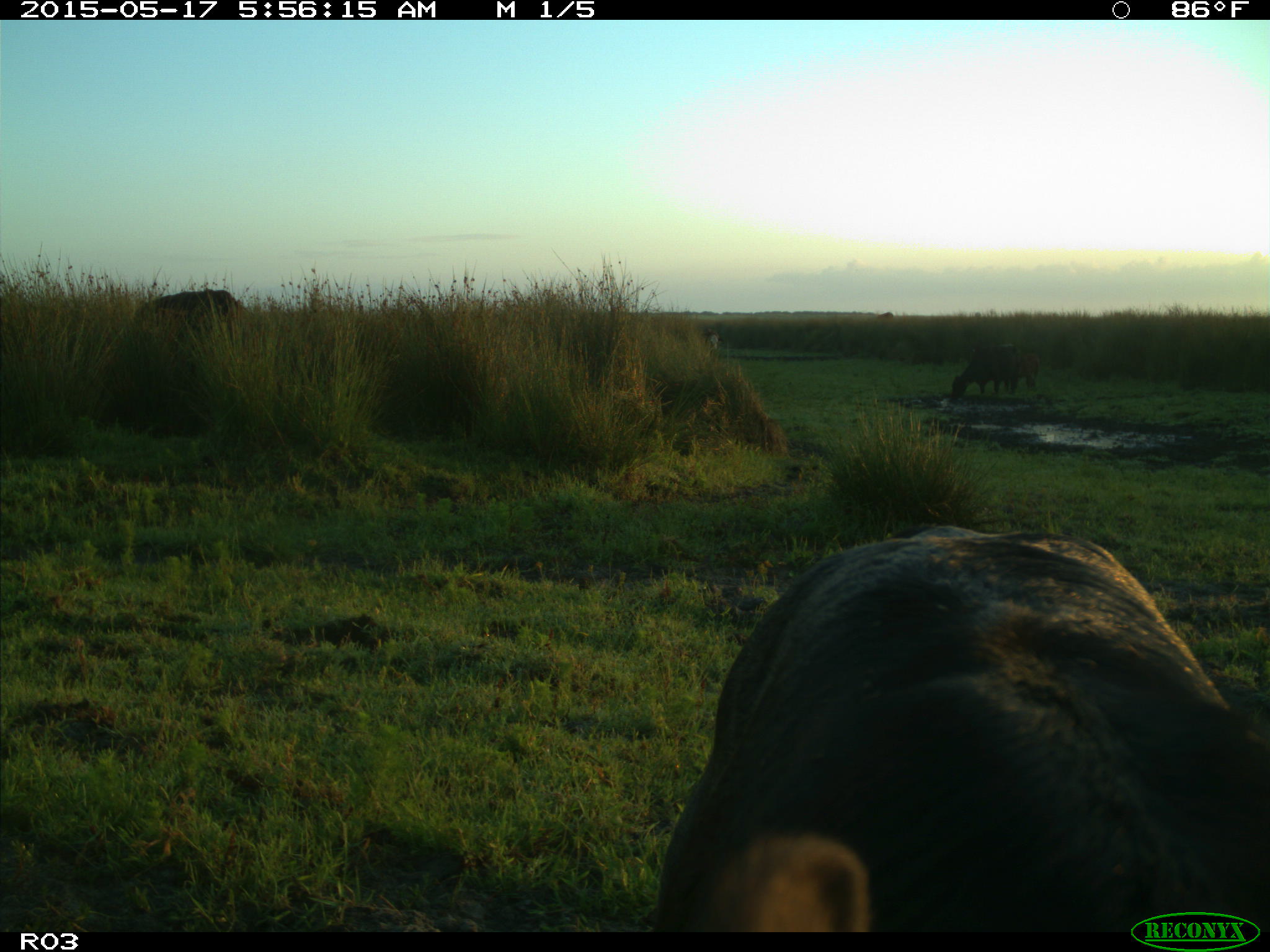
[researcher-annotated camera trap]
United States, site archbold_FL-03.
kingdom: Animalia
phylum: Chordata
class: Mammalia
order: Artiodactyla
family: Bovidae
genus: Bos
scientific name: Bos taurus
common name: domestic cow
Bos taurus (domestic cow).